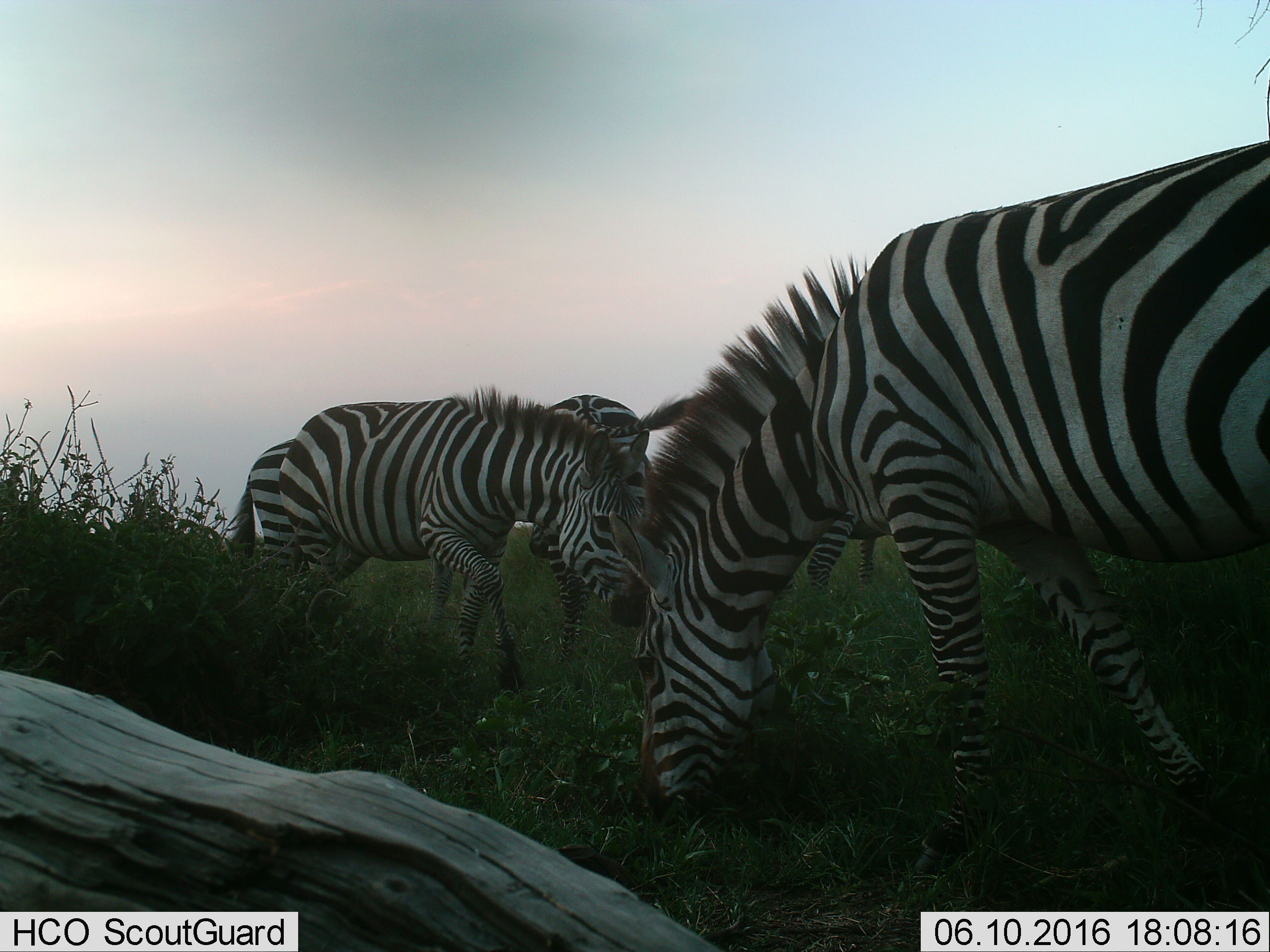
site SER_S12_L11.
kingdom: Animalia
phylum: Chordata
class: Mammalia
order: Perissodactyla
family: Equidae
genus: Equus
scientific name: Equus quagga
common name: plains zebra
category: zebraplains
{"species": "zebraplains (plains zebra) (Equus quagga)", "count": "4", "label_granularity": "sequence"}